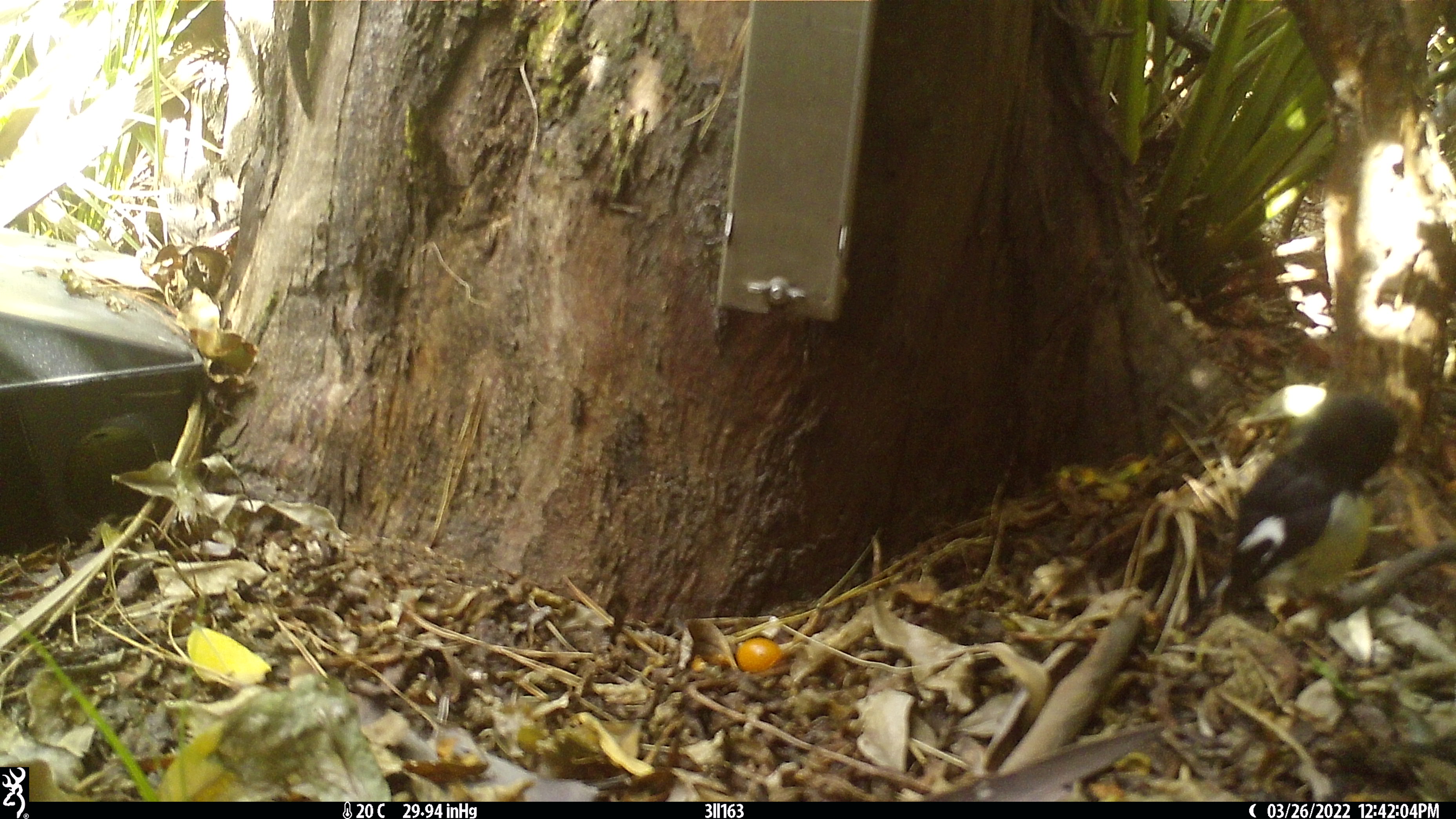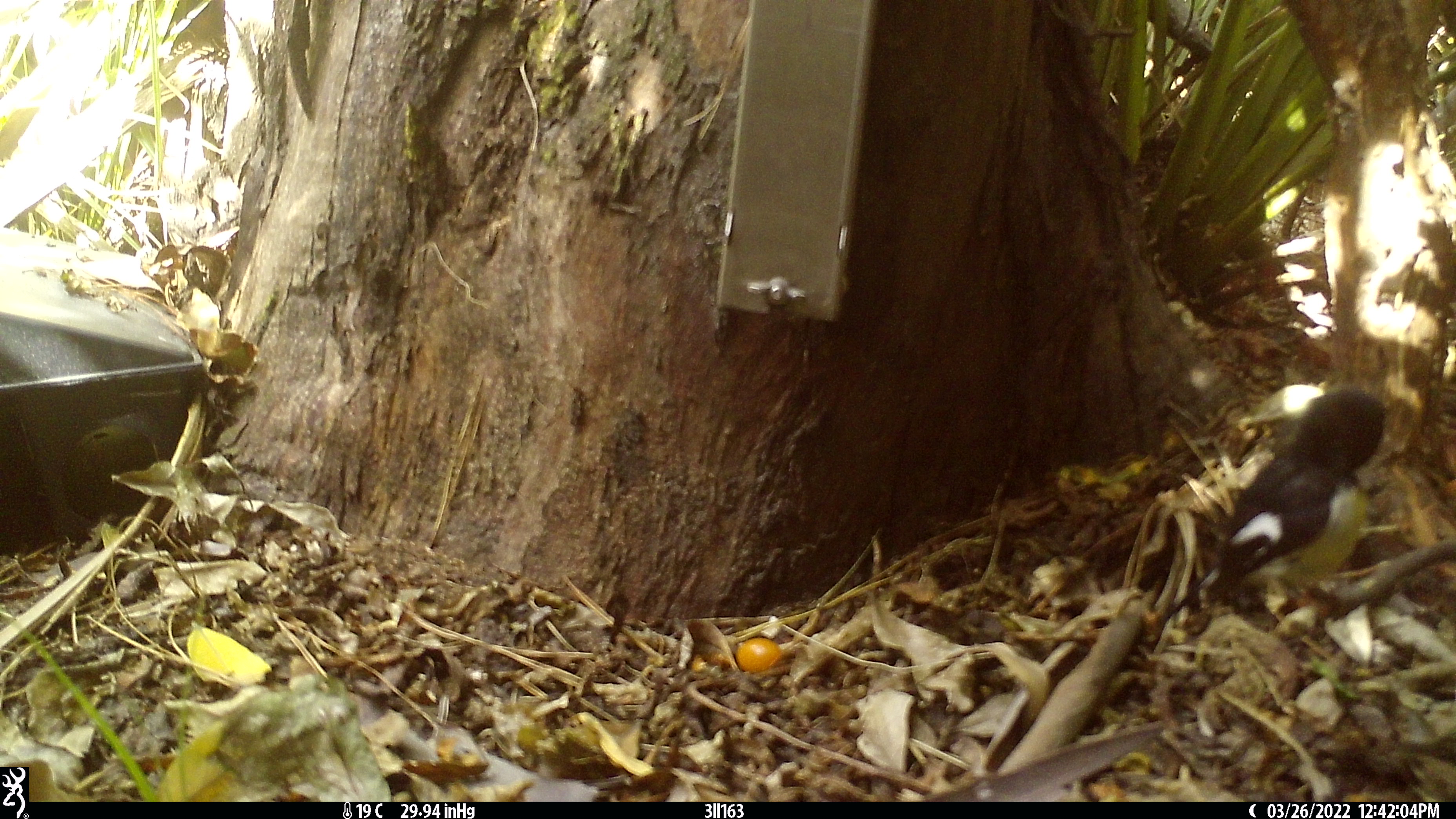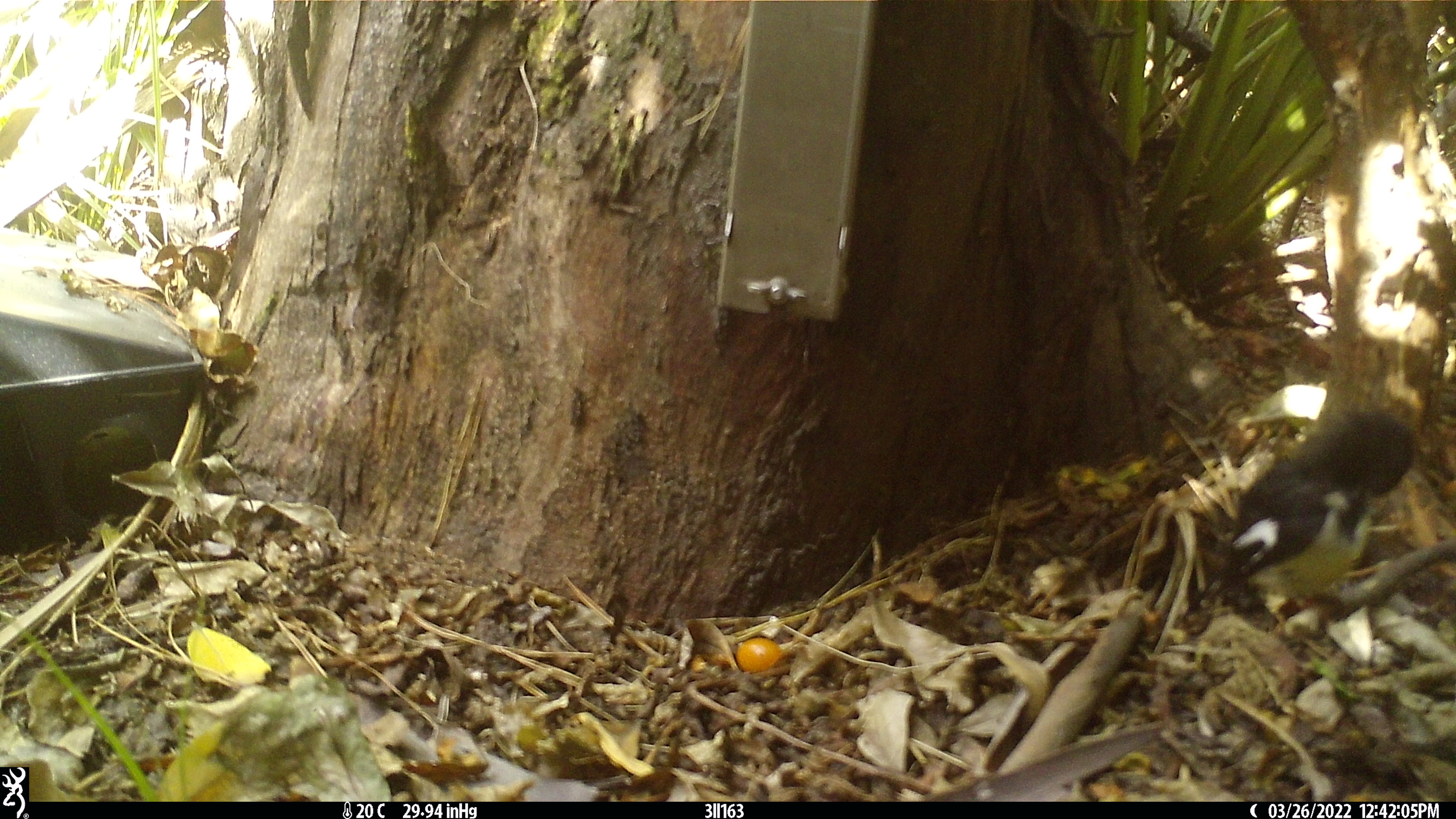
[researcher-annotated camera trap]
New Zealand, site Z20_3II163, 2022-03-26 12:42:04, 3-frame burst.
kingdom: Animalia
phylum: Chordata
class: Aves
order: Passeriformes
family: Petroicidae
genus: Petroica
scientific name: Petroica macrocephala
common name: tomtit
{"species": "tomtit (Petroica macrocephala)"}